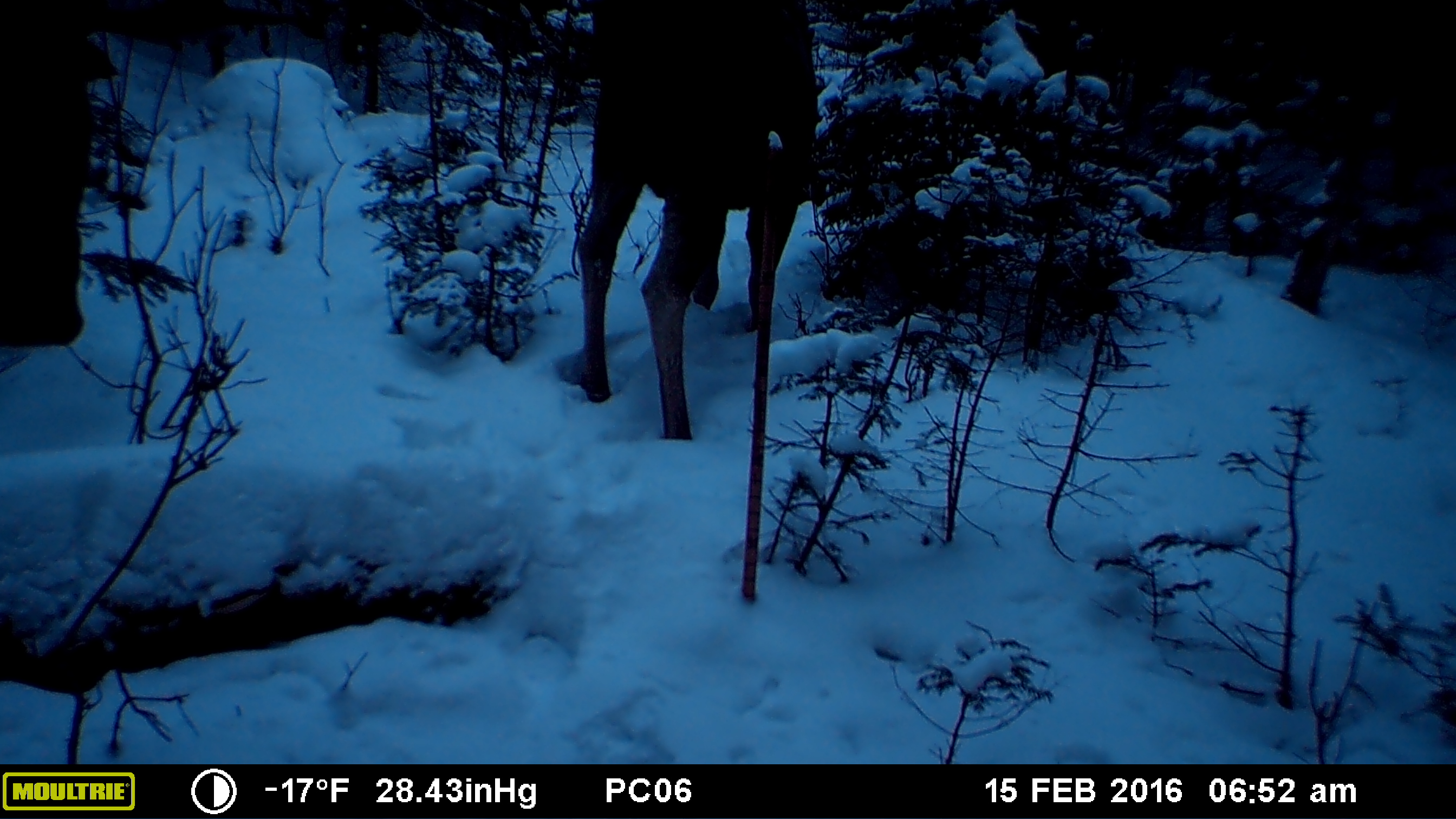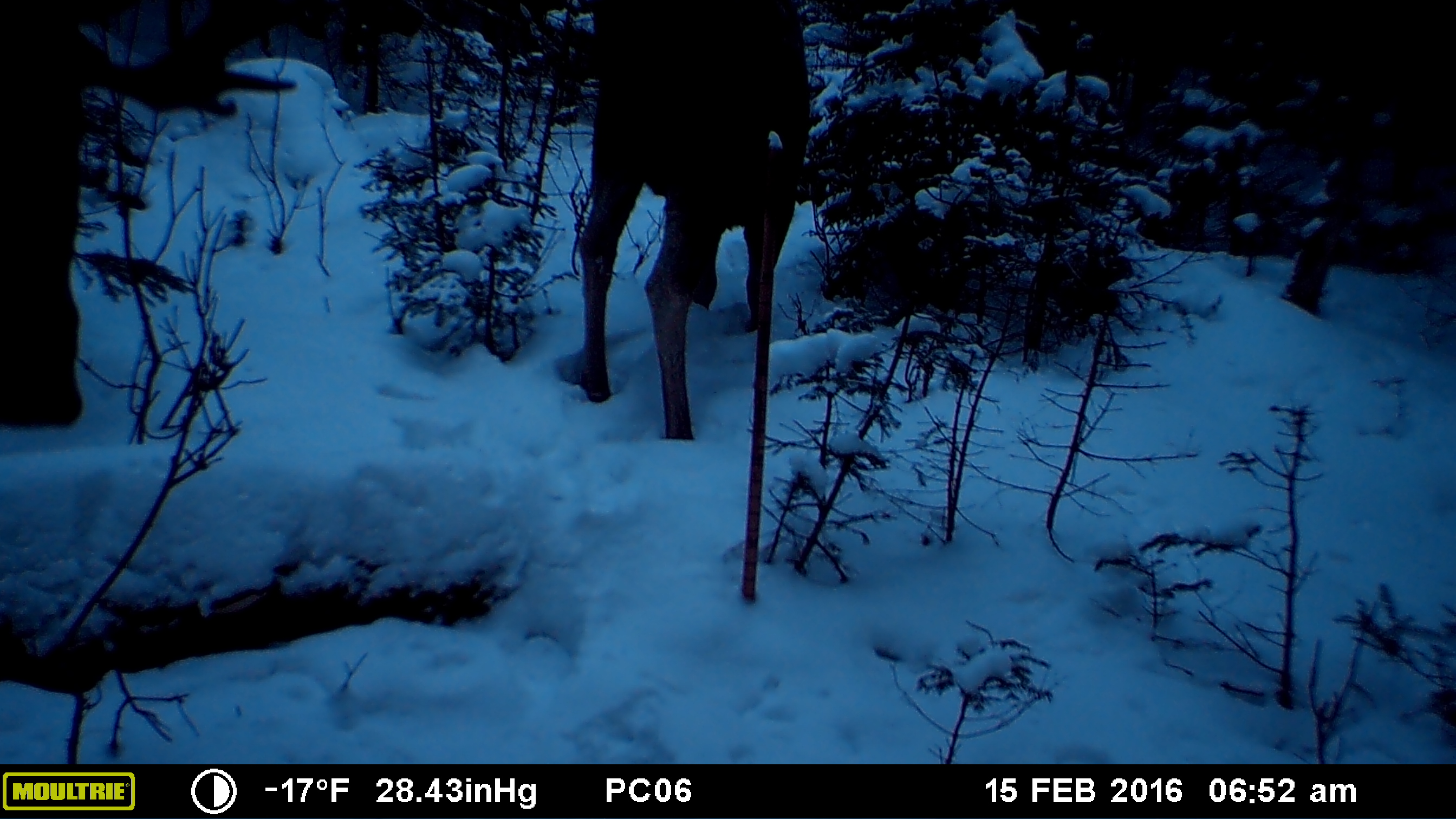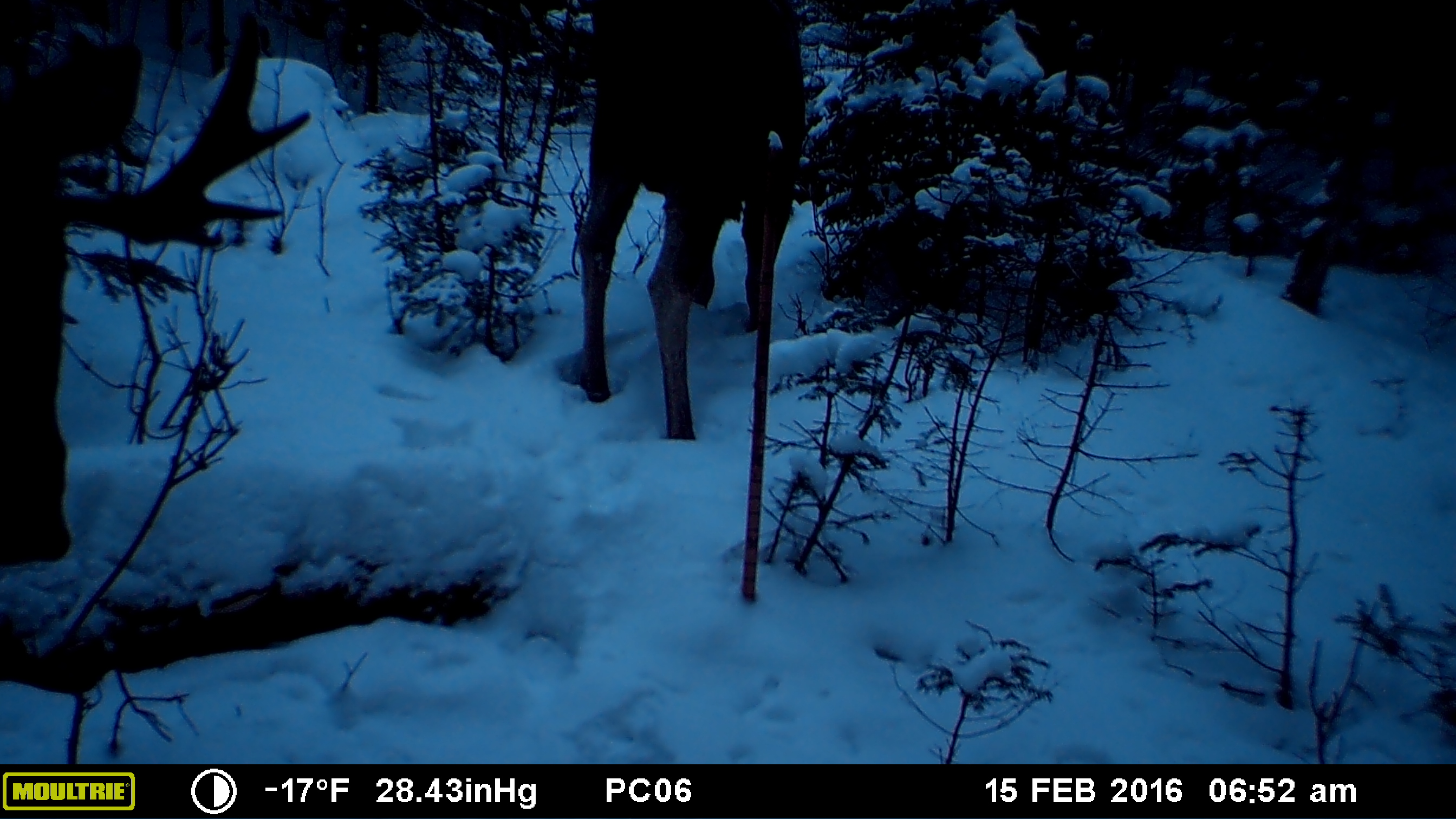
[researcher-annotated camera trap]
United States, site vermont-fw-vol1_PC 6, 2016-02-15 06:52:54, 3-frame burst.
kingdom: Animalia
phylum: Chordata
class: Mammalia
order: Artiodactyla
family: Cervidae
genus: Alces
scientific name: Alces alces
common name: moose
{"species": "moose (Alces alces)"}